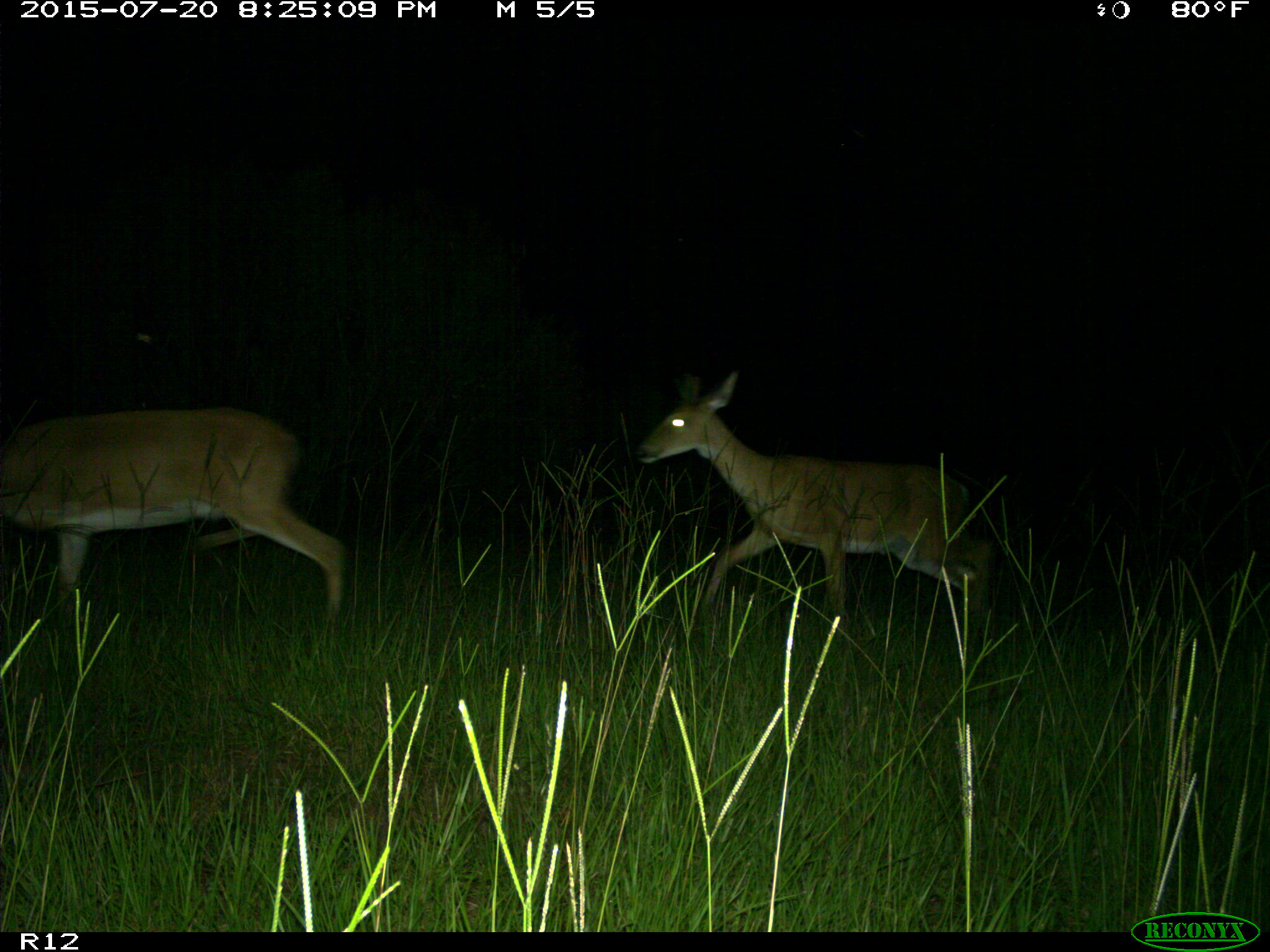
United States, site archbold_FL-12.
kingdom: Animalia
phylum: Chordata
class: Mammalia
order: Artiodactyla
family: Cervidae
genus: Odocoileus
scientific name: Odocoileus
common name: deer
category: unidentified deer